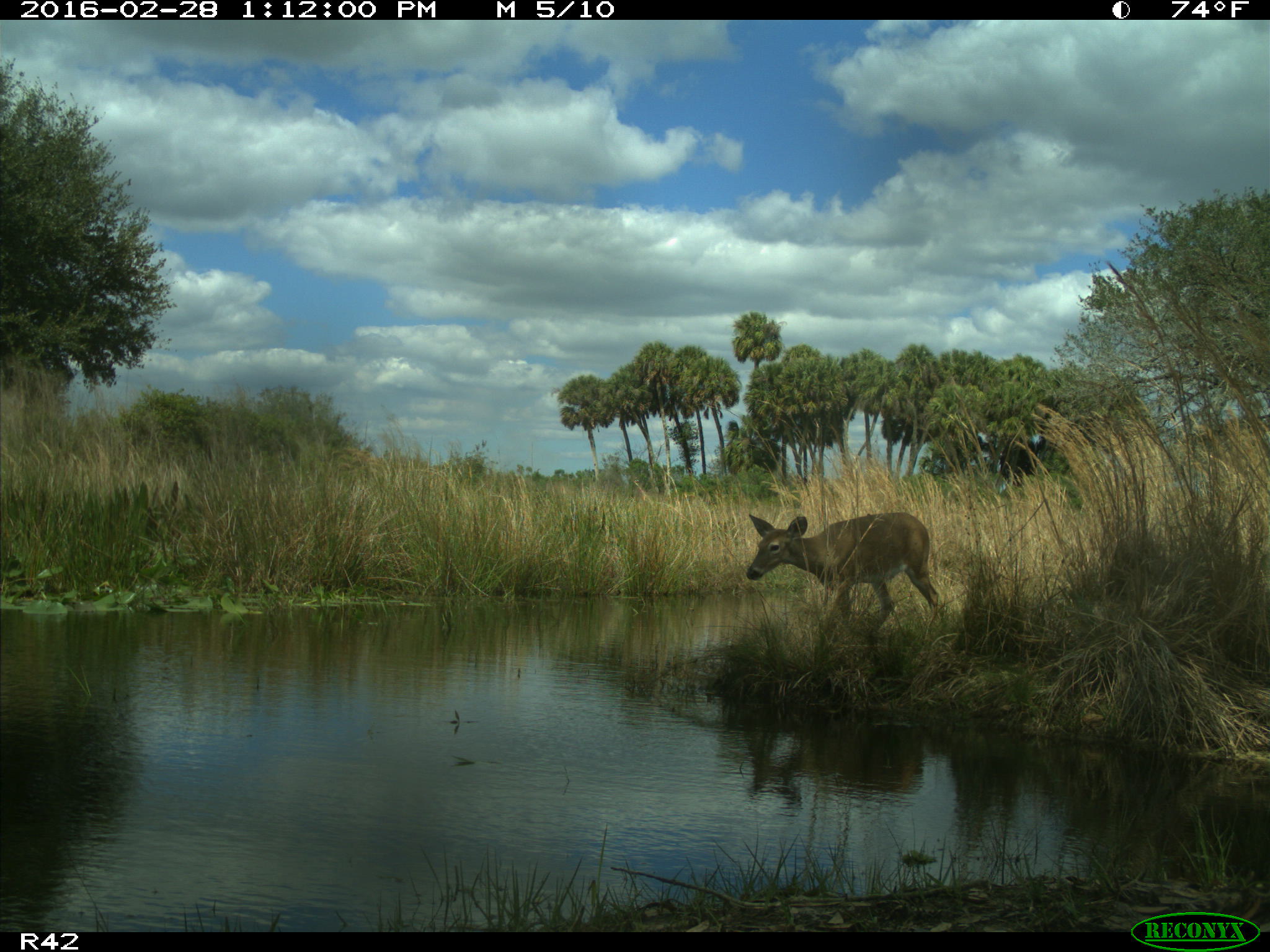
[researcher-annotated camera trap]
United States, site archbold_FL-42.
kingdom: Animalia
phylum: Chordata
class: Mammalia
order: Artiodactyla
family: Cervidae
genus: Odocoileus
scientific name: Odocoileus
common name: deer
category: unidentified deer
Unidentified deer (deer) (Odocoileus).